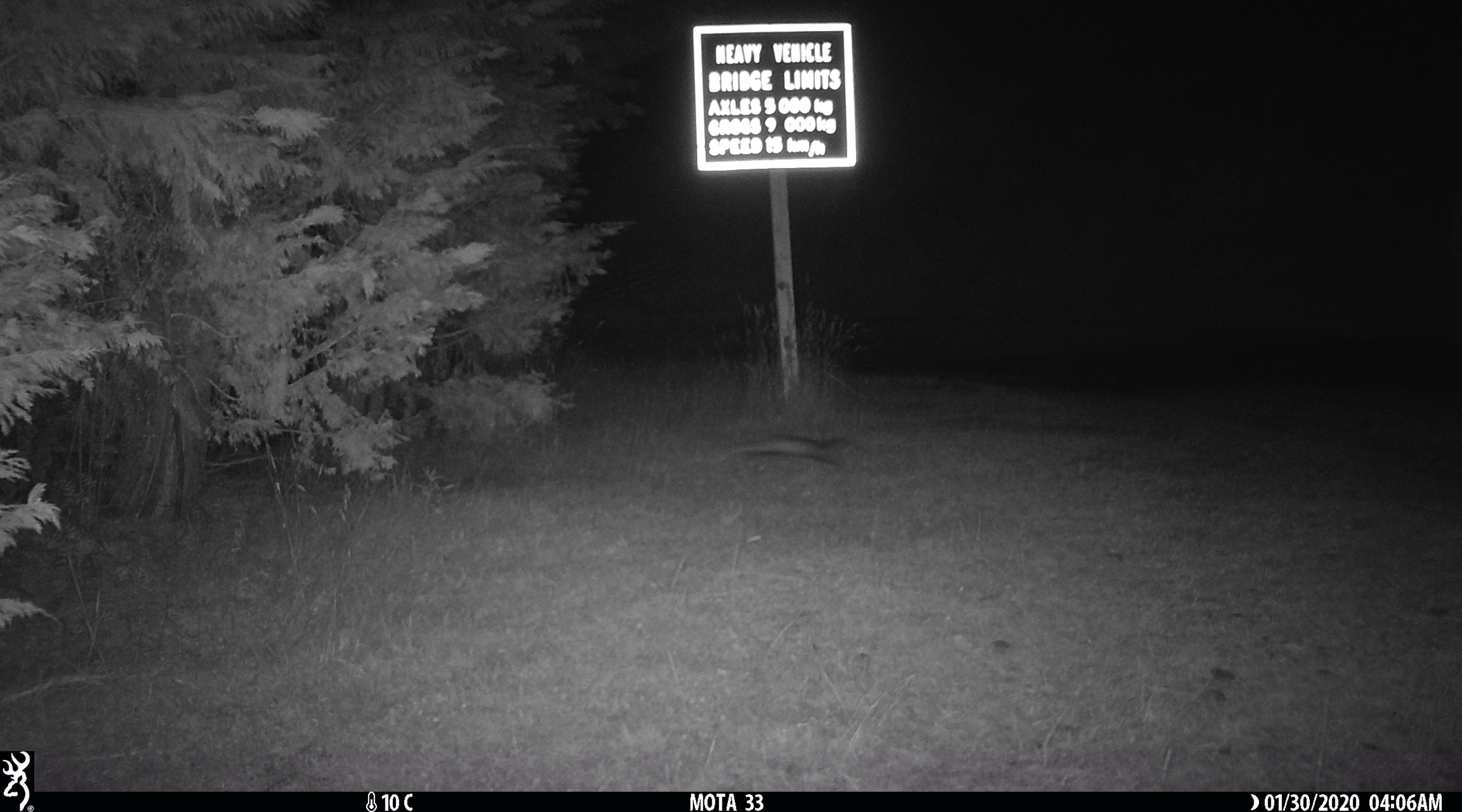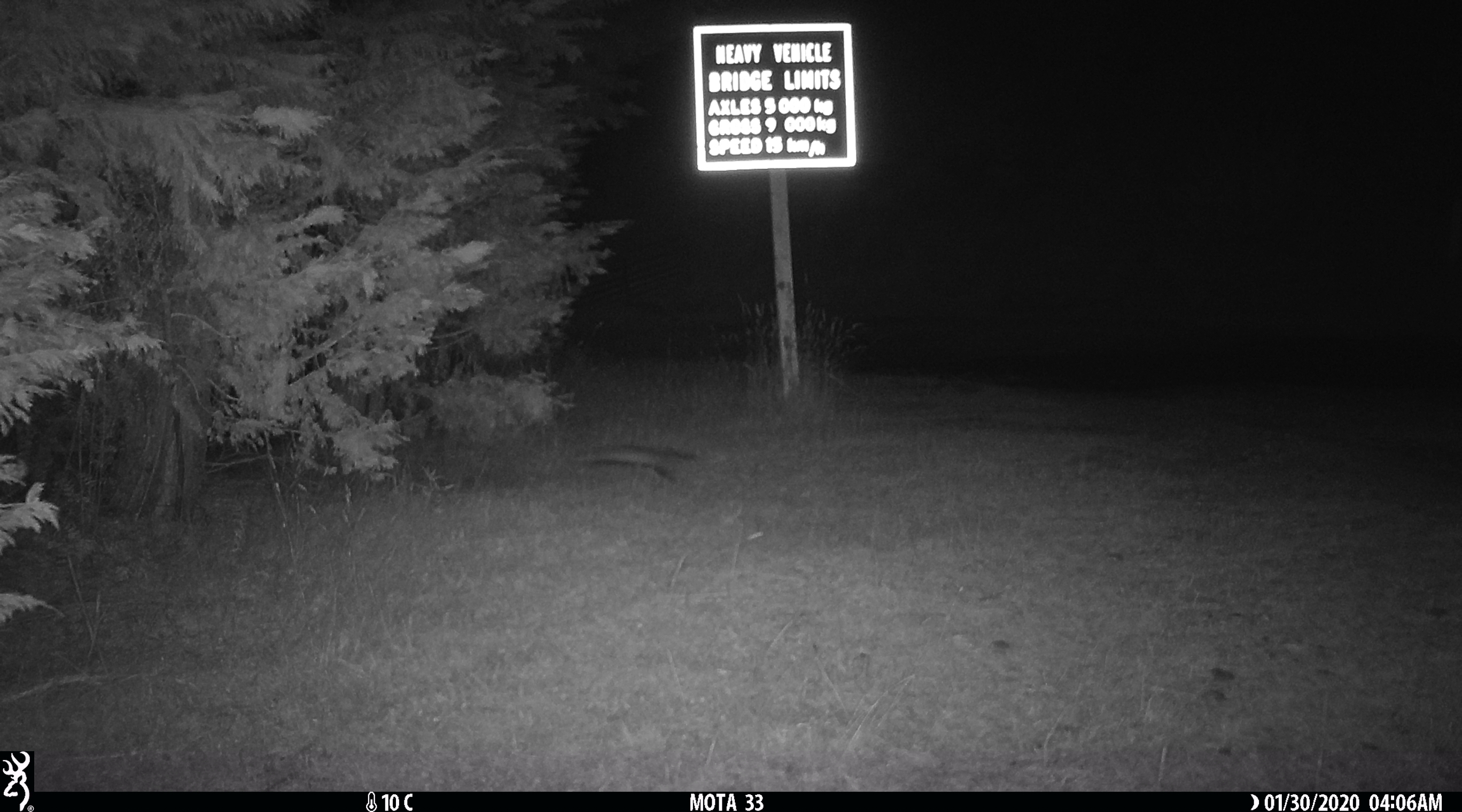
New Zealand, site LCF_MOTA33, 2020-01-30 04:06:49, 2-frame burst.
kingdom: Animalia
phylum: Chordata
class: Mammalia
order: Carnivora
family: Mustelidae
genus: Mustela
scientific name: Mustela furo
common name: ferret